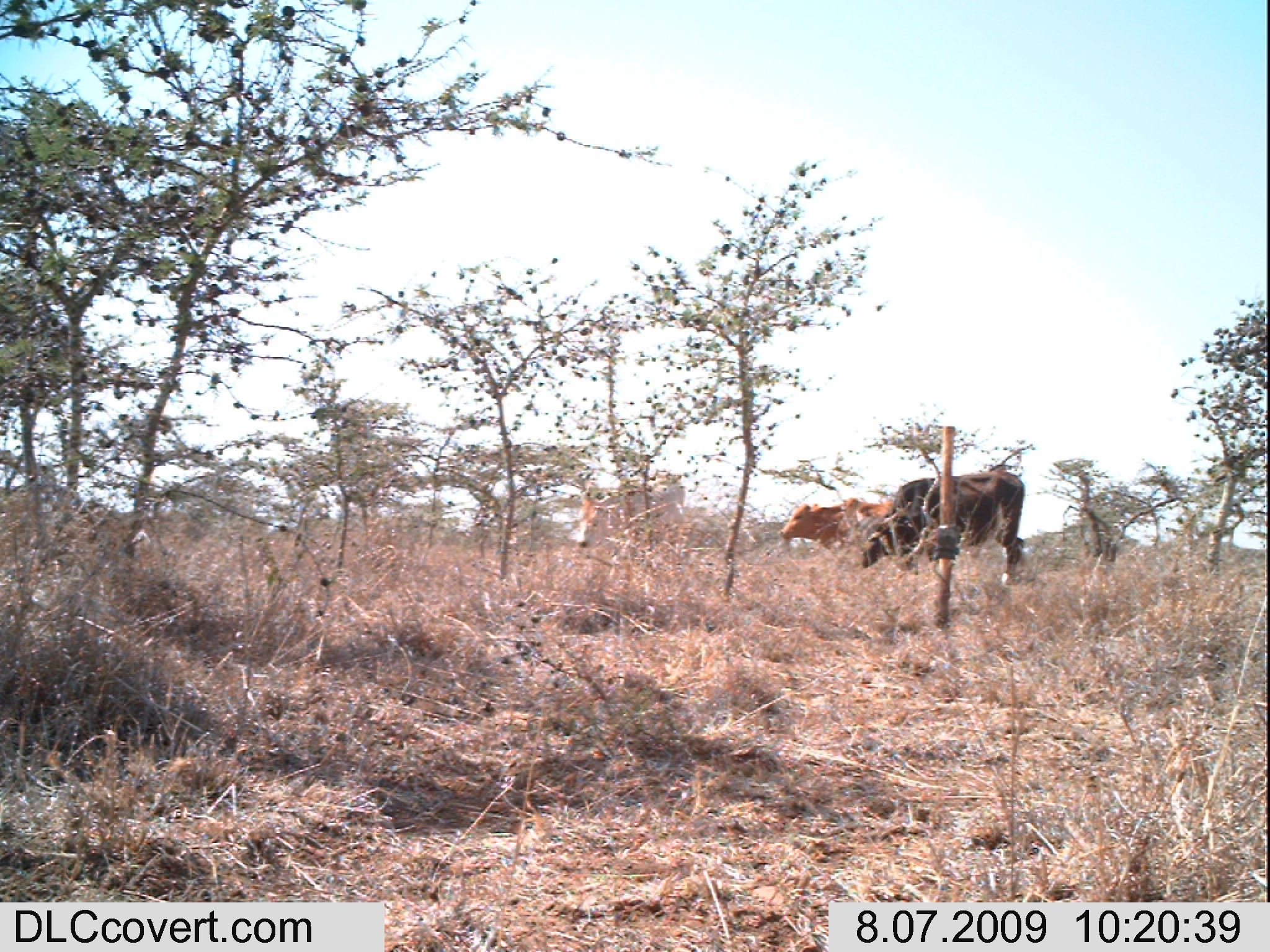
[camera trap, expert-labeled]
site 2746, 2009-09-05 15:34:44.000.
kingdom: Animalia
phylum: Chordata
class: Mammalia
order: Artiodactyla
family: Bovidae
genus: Bos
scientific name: Bos taurus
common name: domestic cattle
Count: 13.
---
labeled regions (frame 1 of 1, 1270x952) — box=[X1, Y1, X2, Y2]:
bos taurus: box=[859, 471, 1025, 581]; box=[574, 475, 689, 562]; box=[779, 497, 897, 567]